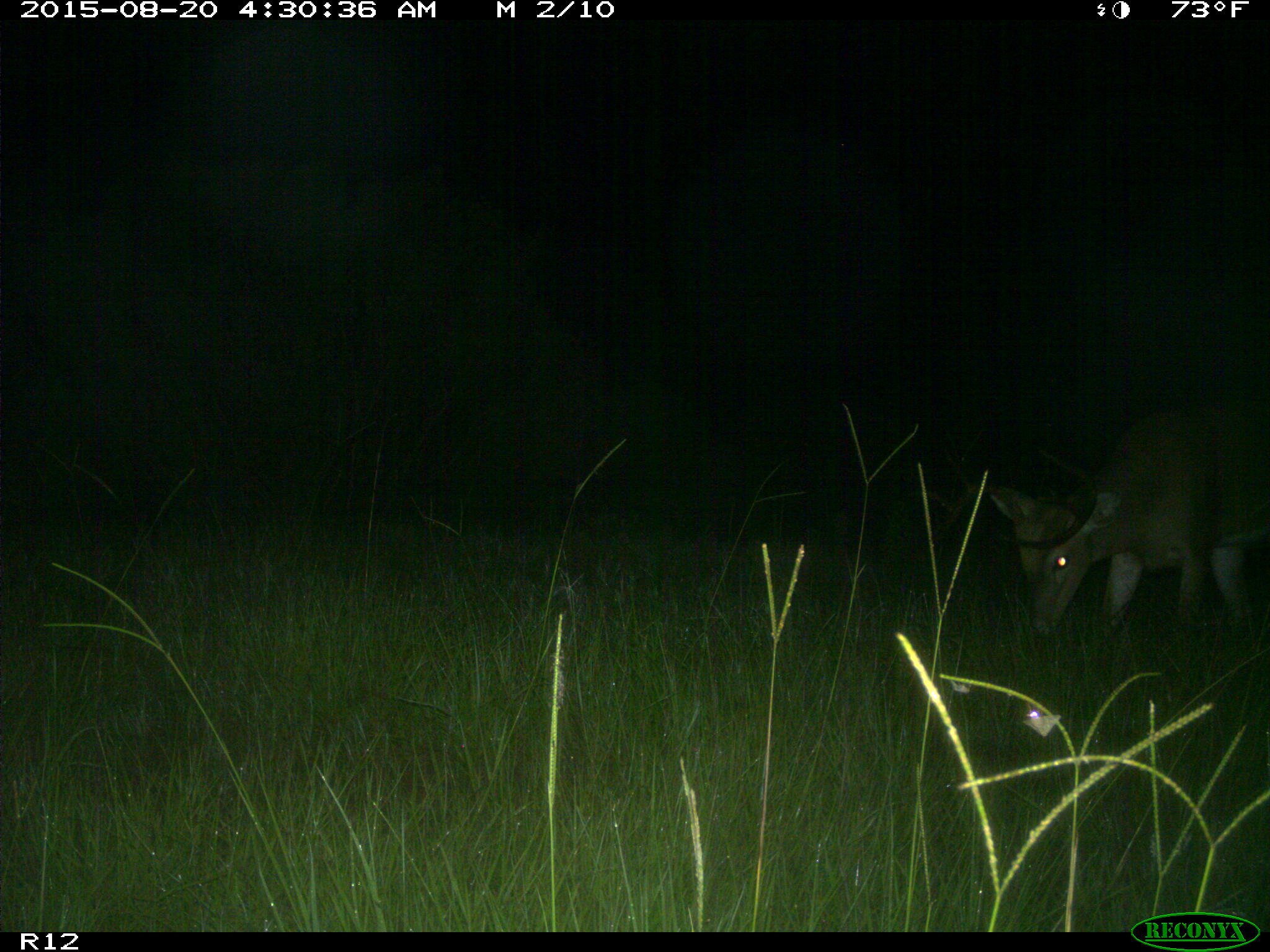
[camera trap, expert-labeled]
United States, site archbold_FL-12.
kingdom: Animalia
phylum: Chordata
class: Mammalia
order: Artiodactyla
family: Cervidae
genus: Odocoileus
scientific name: Odocoileus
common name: deer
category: unidentified deer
Unidentified deer (deer) (Odocoileus).